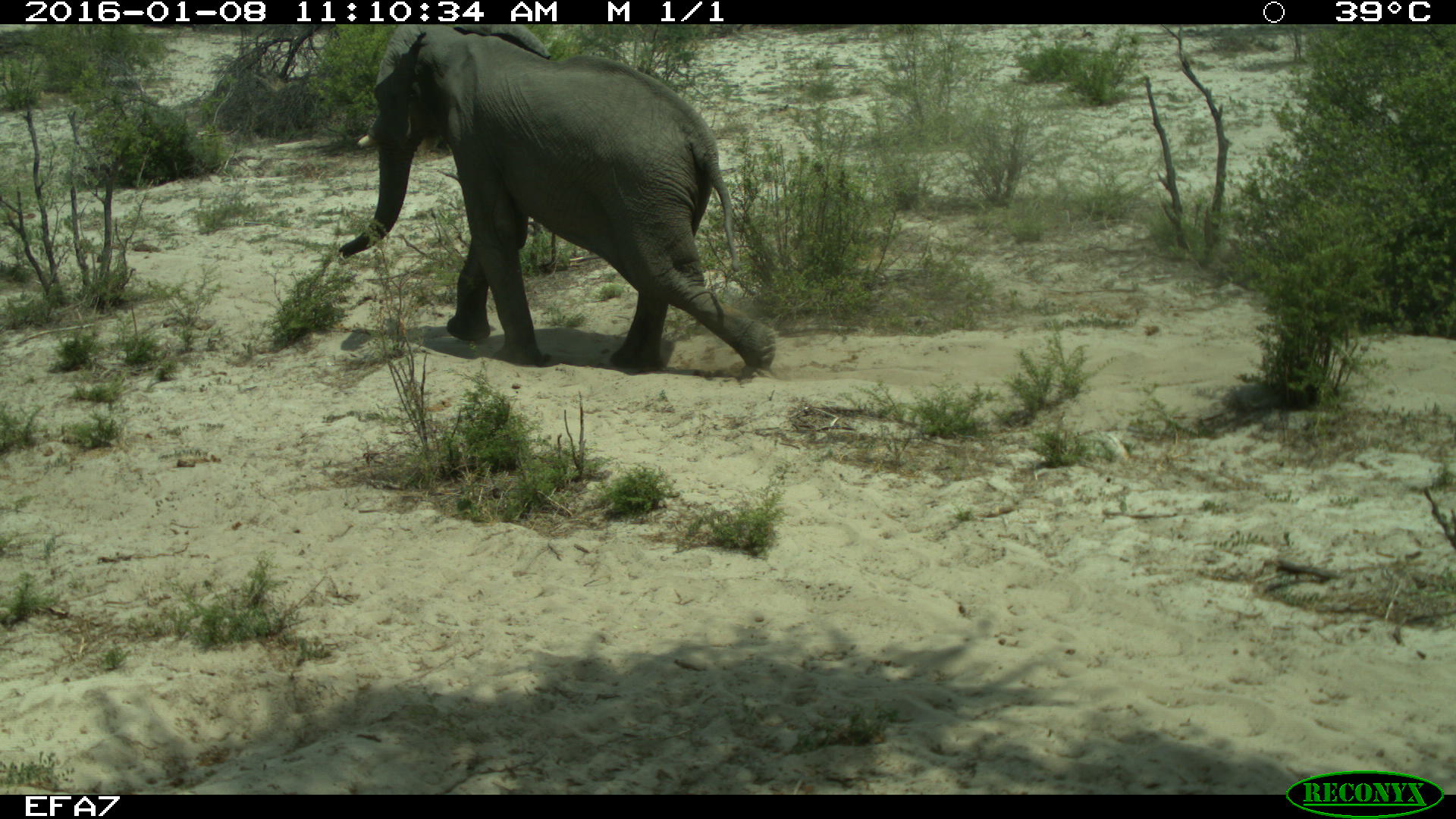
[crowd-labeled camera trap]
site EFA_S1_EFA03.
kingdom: Animalia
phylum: Chordata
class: Mammalia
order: Proboscidea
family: Elephantidae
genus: Loxodonta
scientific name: Loxodonta africana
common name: african bush elephant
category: elephant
Elephant (african bush elephant) (Loxodonta africana), count 1. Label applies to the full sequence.